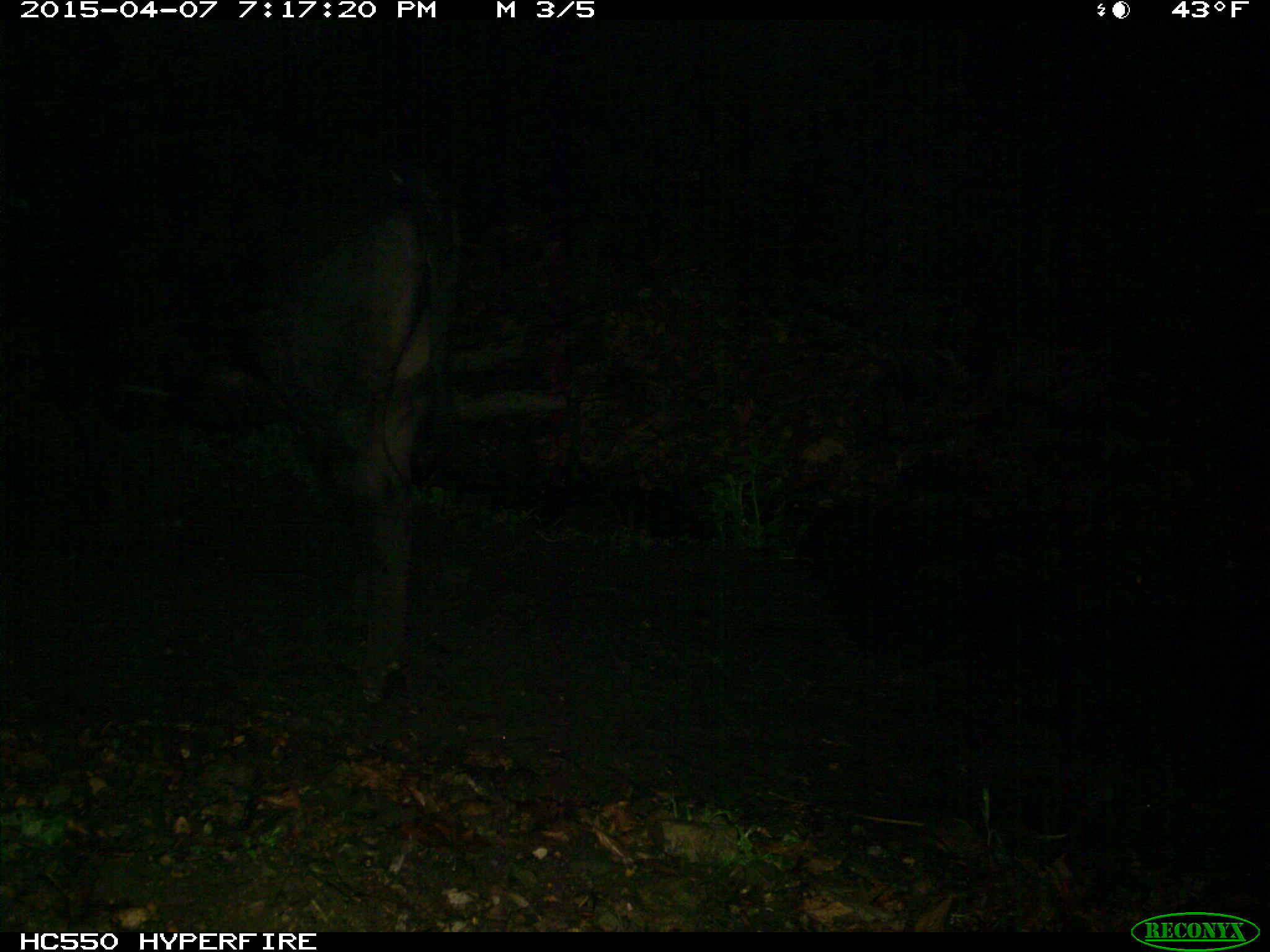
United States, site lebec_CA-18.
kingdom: Animalia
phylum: Chordata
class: Mammalia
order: Artiodactyla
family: Bovidae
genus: Bos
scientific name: Bos taurus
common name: domestic cow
Bos taurus (domestic cow).